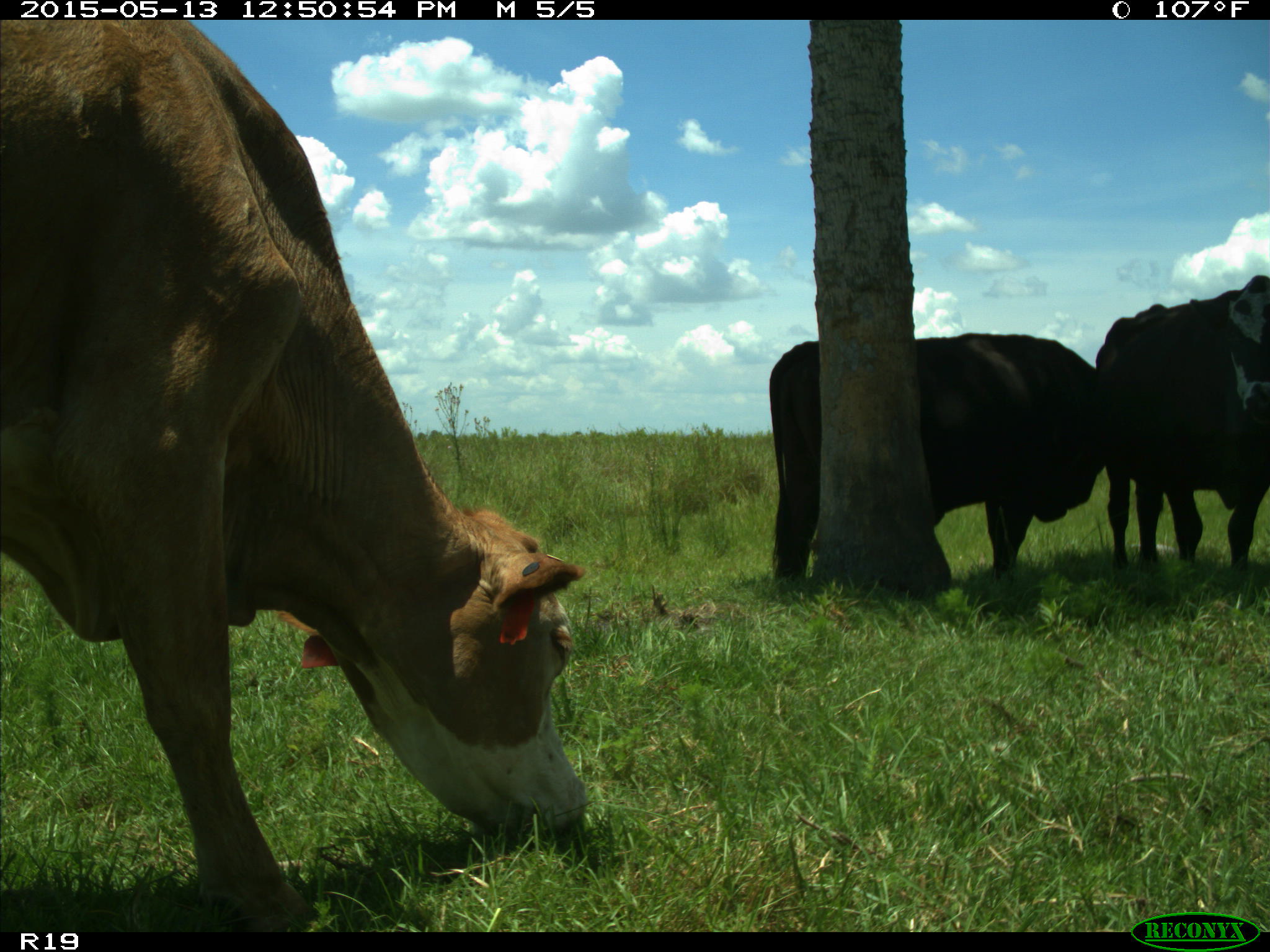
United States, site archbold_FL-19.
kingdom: Animalia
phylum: Chordata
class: Mammalia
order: Artiodactyla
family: Bovidae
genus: Bos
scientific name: Bos taurus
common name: domestic cow